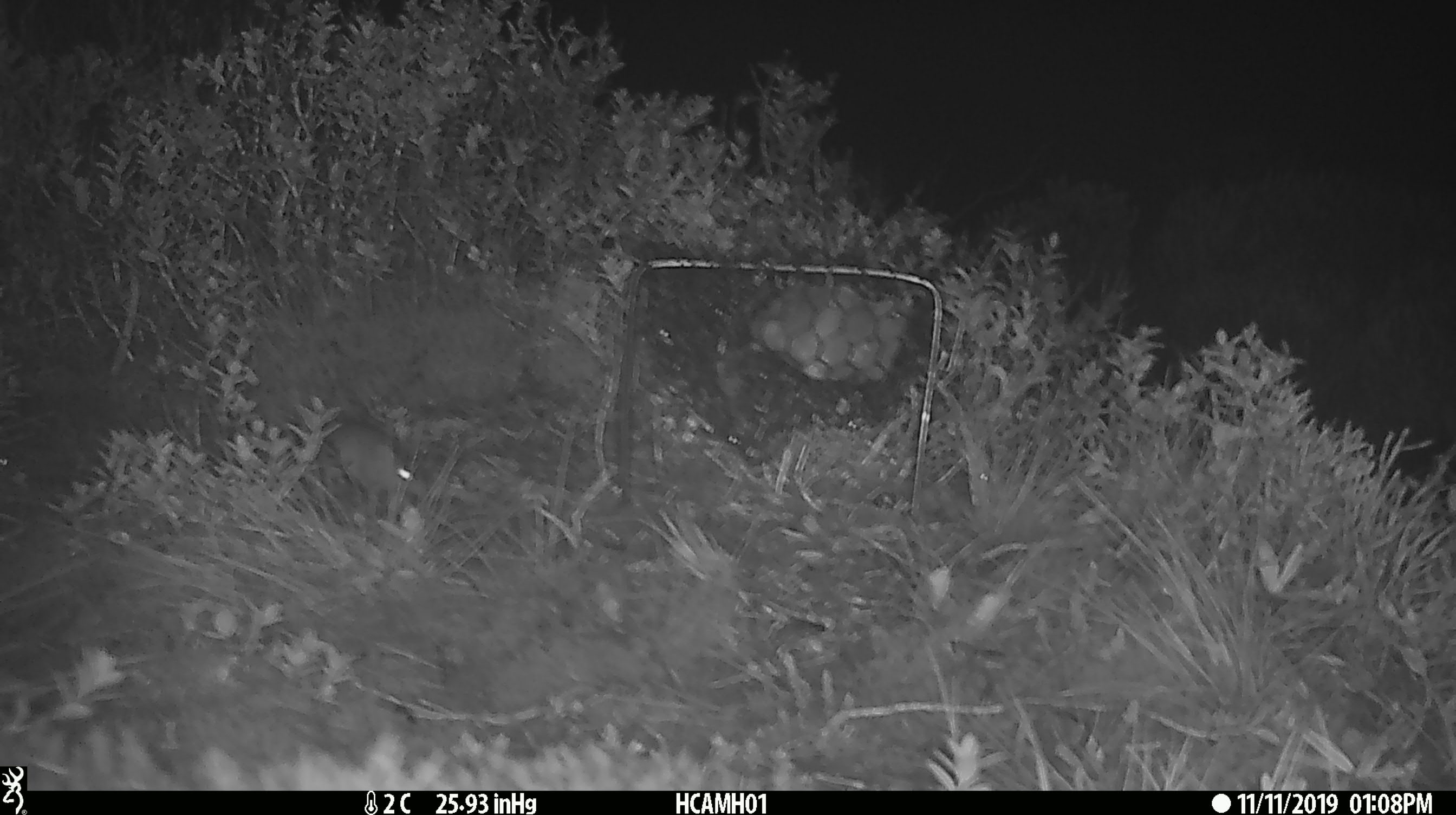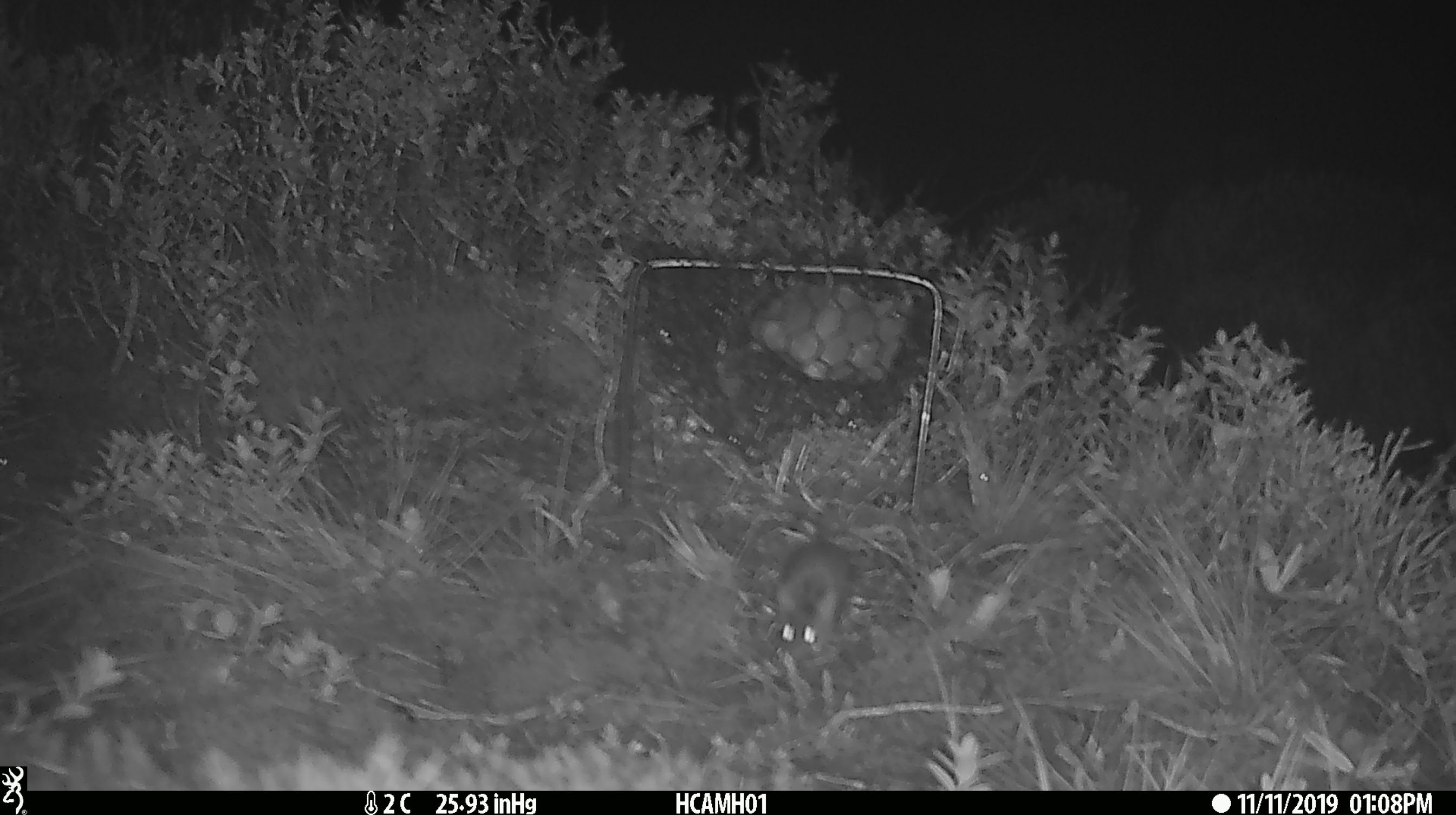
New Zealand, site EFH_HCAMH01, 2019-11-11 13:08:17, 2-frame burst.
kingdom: Animalia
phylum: Chordata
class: Mammalia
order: Rodentia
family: Muridae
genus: Mus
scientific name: Mus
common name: mouse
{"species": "mouse (Mus)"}